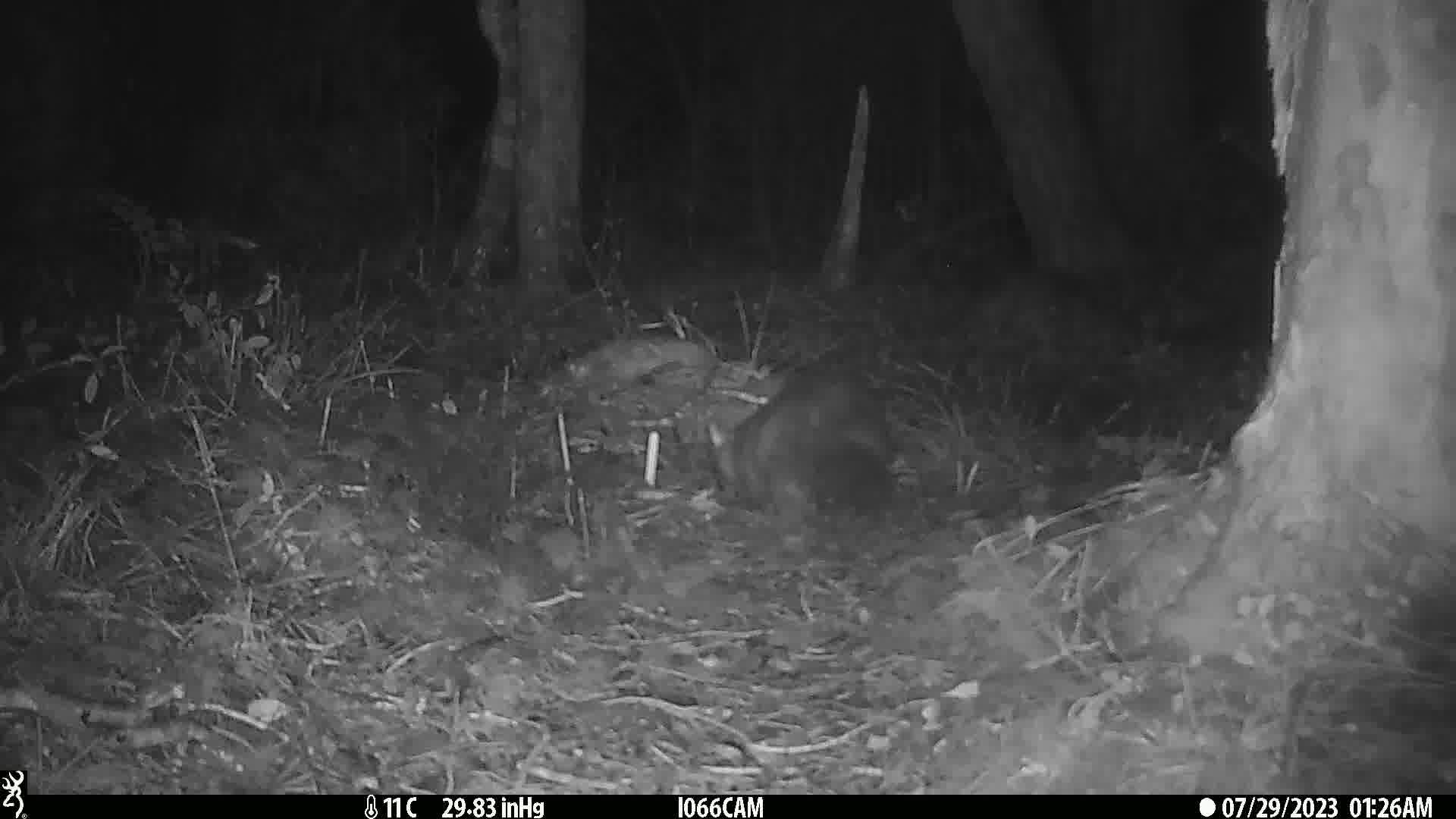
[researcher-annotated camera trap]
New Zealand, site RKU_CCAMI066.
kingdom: Animalia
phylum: Chordata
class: Mammalia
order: Diprotodontia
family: Phalangeridae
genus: Trichosurus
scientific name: Trichosurus vulpecula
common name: common brushtail possum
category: possum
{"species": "possum (common brushtail possum) (Trichosurus vulpecula)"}